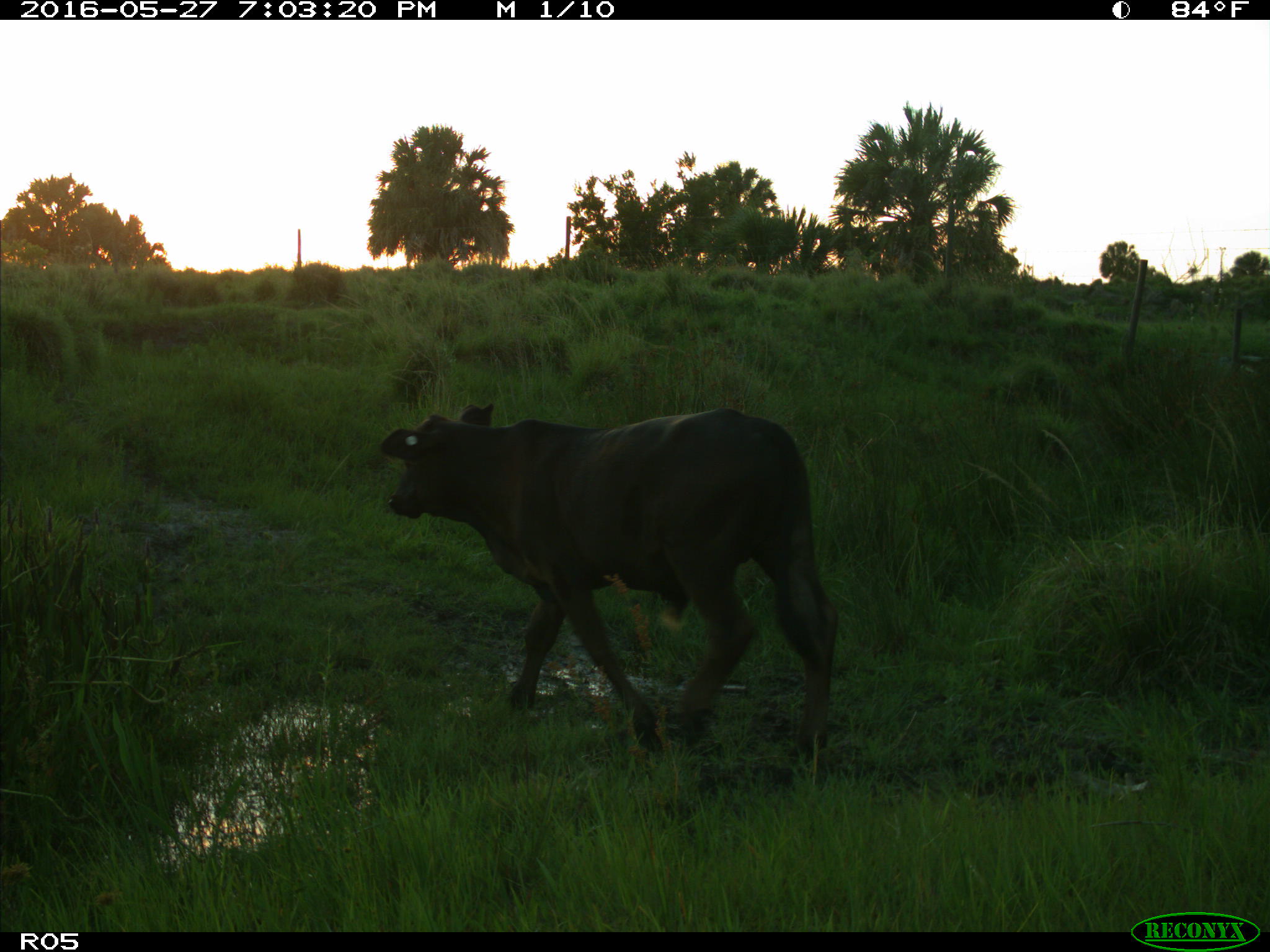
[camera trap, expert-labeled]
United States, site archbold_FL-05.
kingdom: Animalia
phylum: Chordata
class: Mammalia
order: Artiodactyla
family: Bovidae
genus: Bos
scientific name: Bos taurus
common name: domestic cow